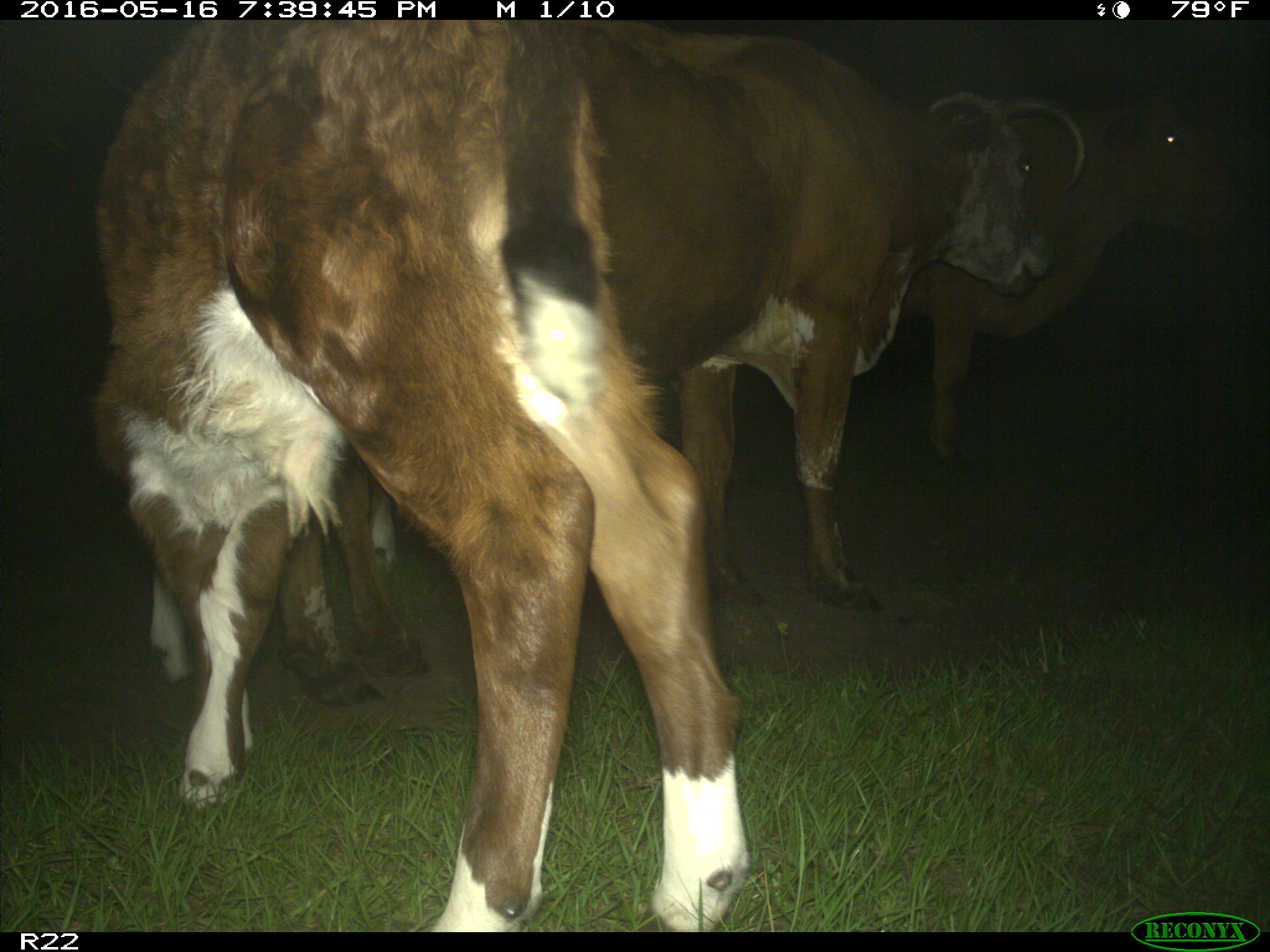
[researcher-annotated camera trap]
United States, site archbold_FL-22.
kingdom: Animalia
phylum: Chordata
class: Mammalia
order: Artiodactyla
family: Bovidae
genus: Bos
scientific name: Bos taurus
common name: domestic cow